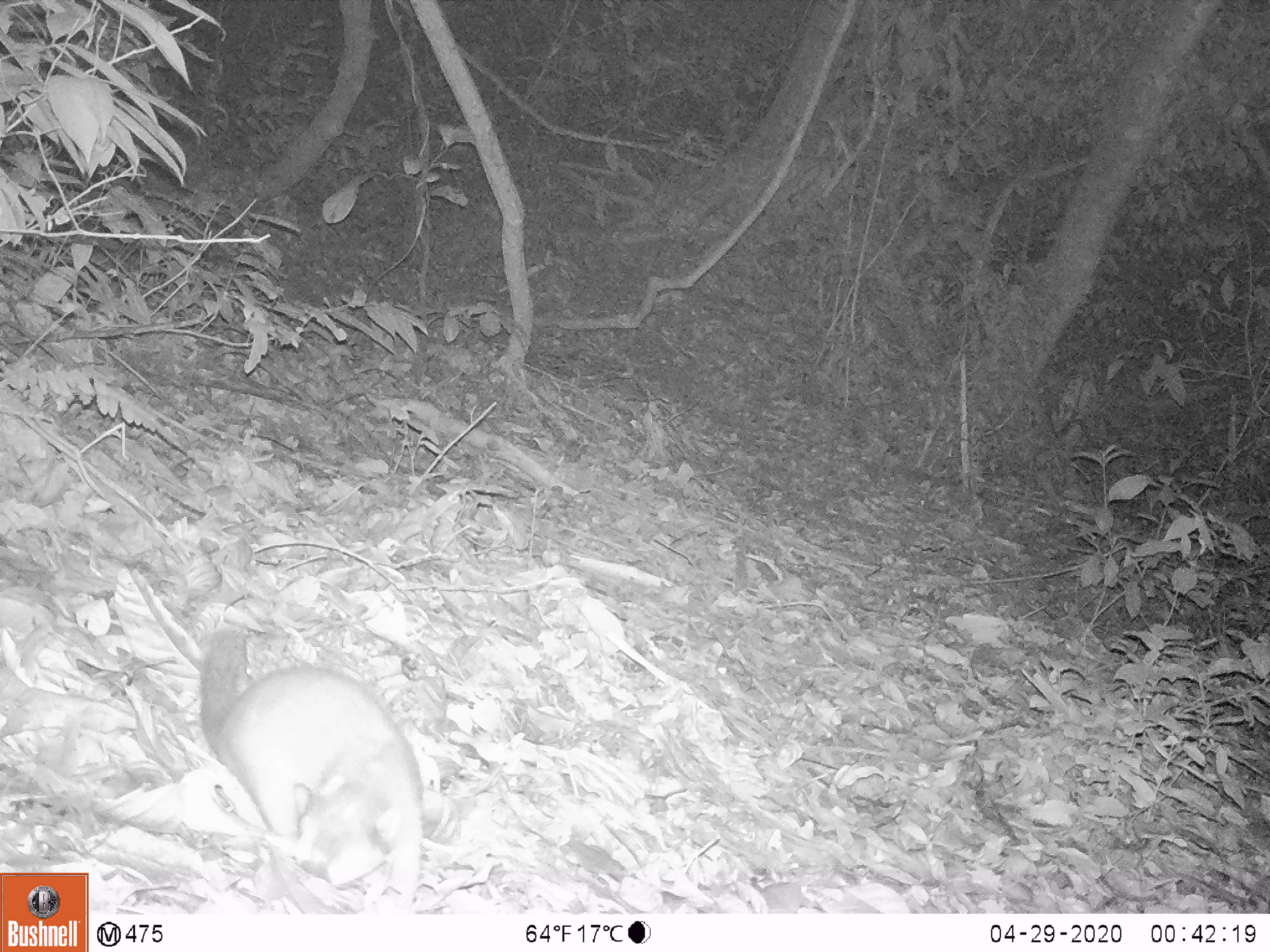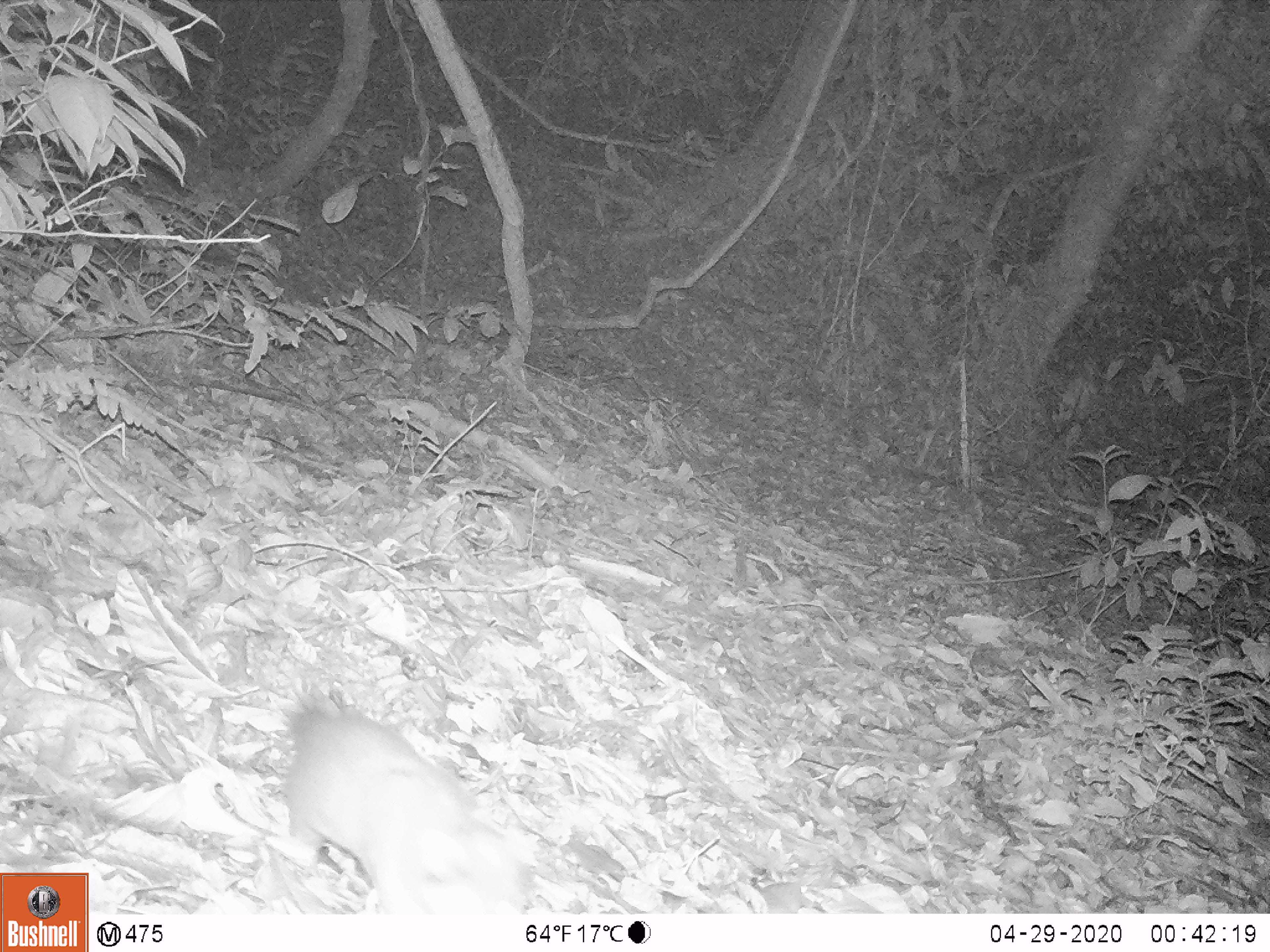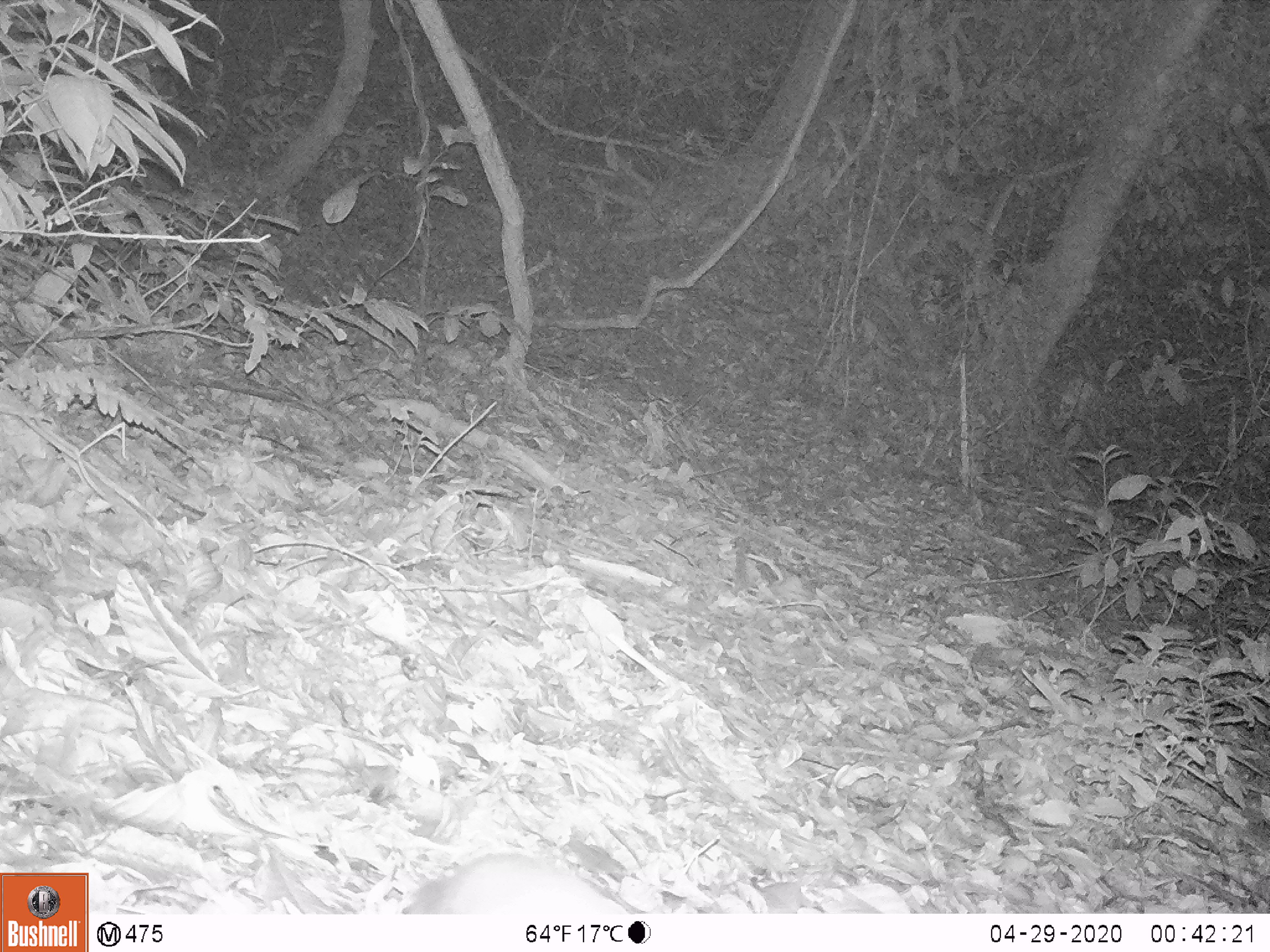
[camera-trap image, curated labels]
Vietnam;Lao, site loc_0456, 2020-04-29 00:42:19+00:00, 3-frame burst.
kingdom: Animalia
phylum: Chordata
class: Mammalia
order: Carnivora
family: Mustelidae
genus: Melogale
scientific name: Melogale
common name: ferret badger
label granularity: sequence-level